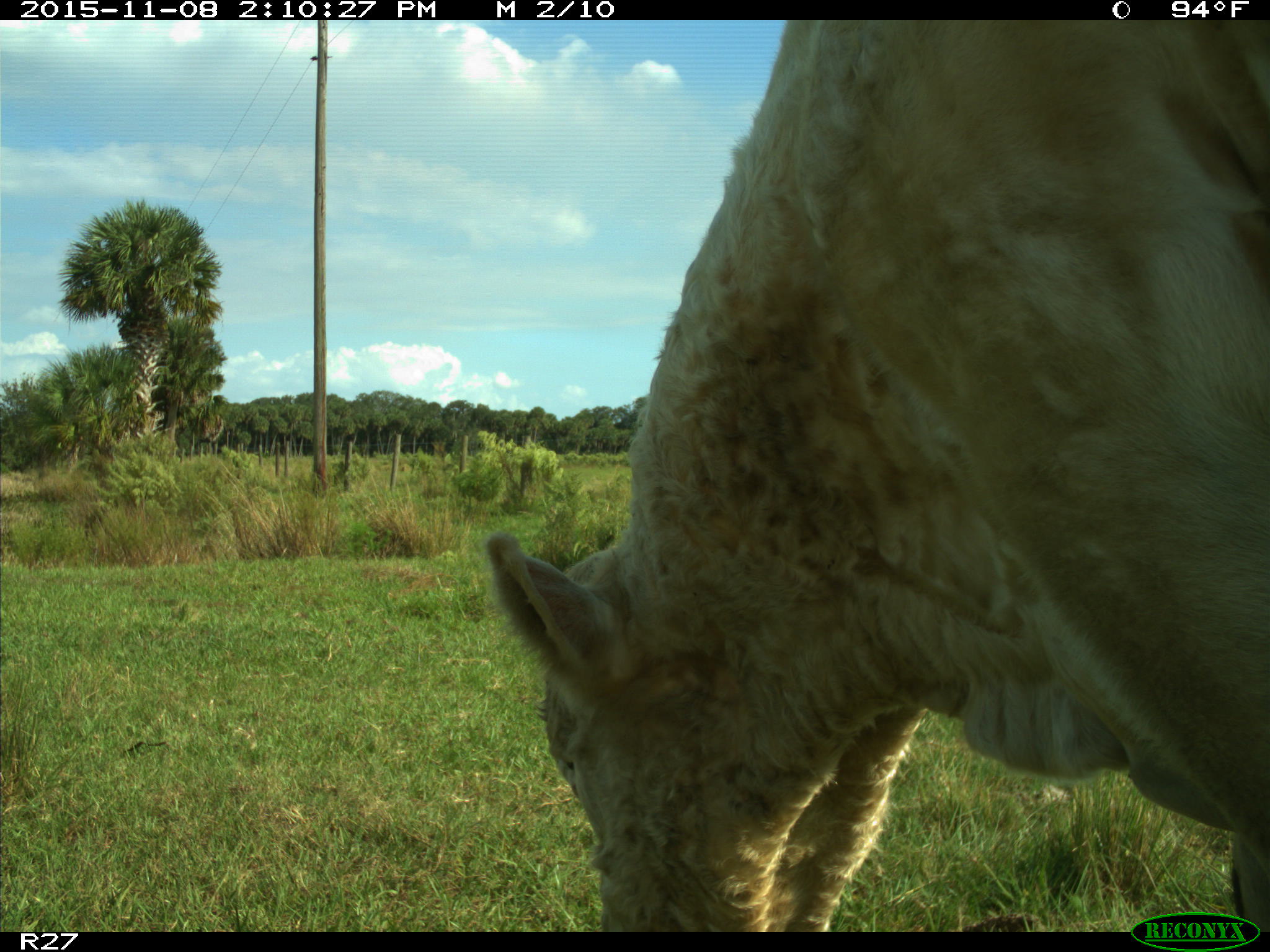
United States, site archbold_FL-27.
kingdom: Animalia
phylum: Chordata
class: Mammalia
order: Artiodactyla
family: Bovidae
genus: Bos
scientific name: Bos taurus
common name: domestic cow